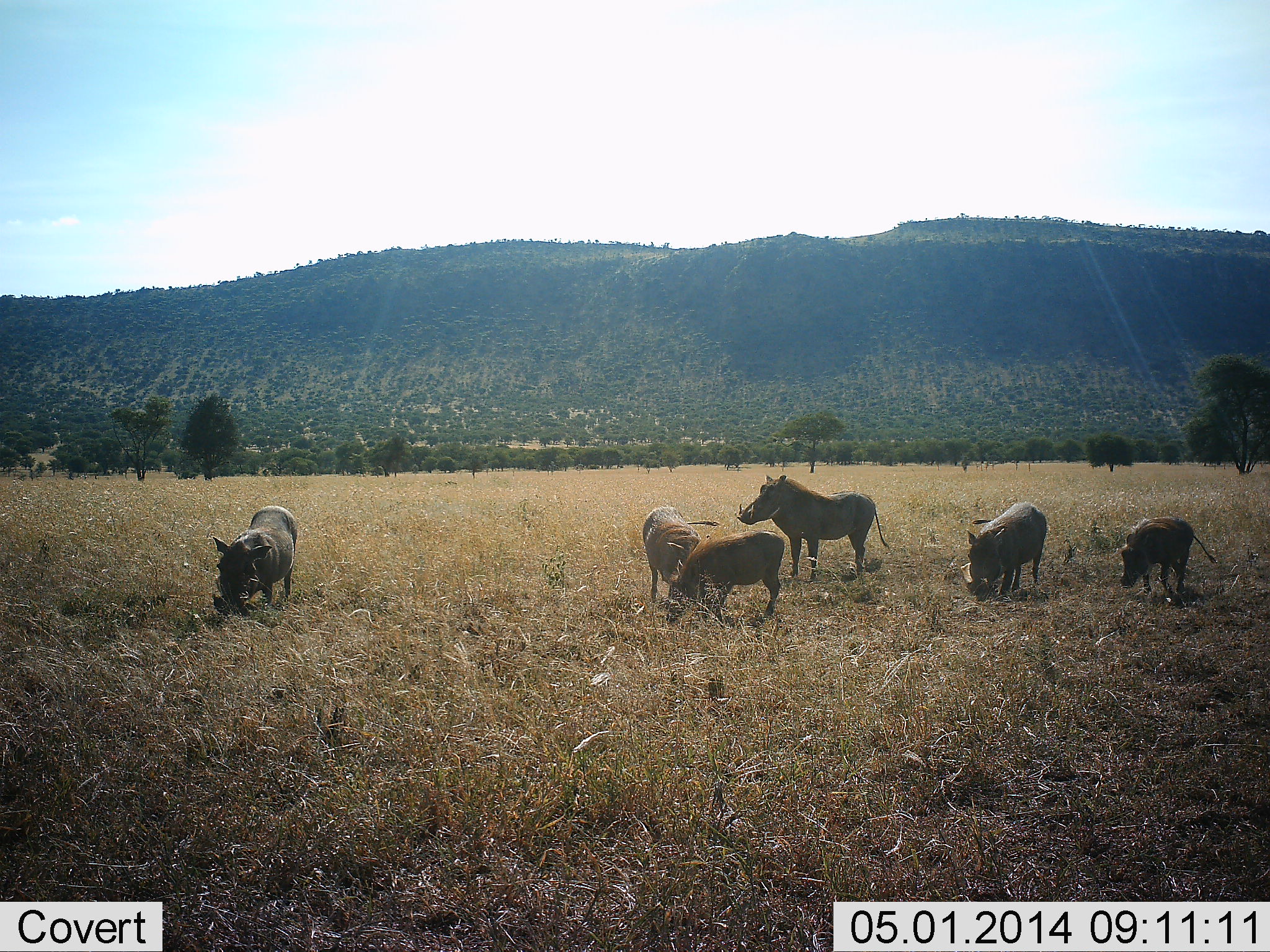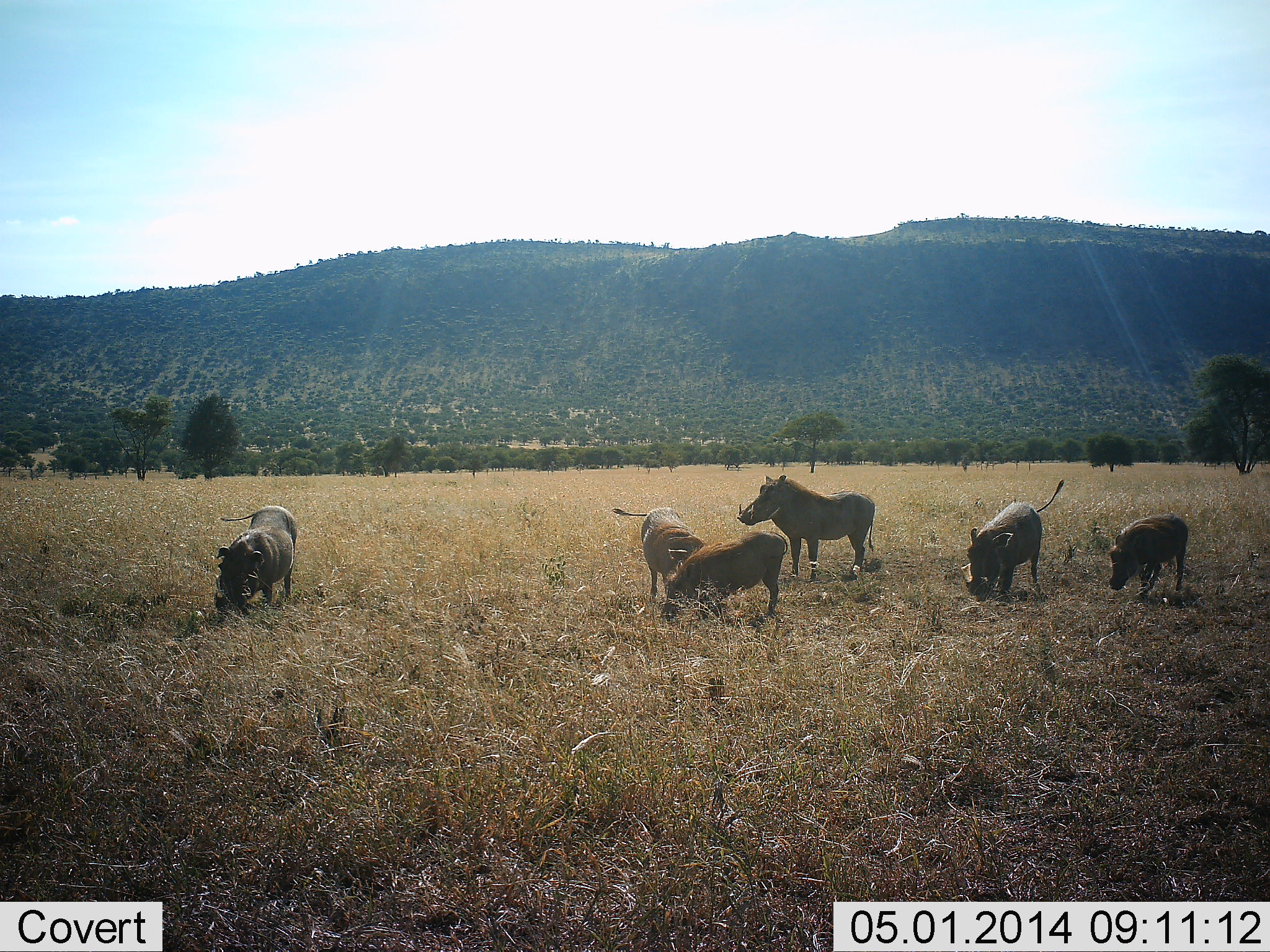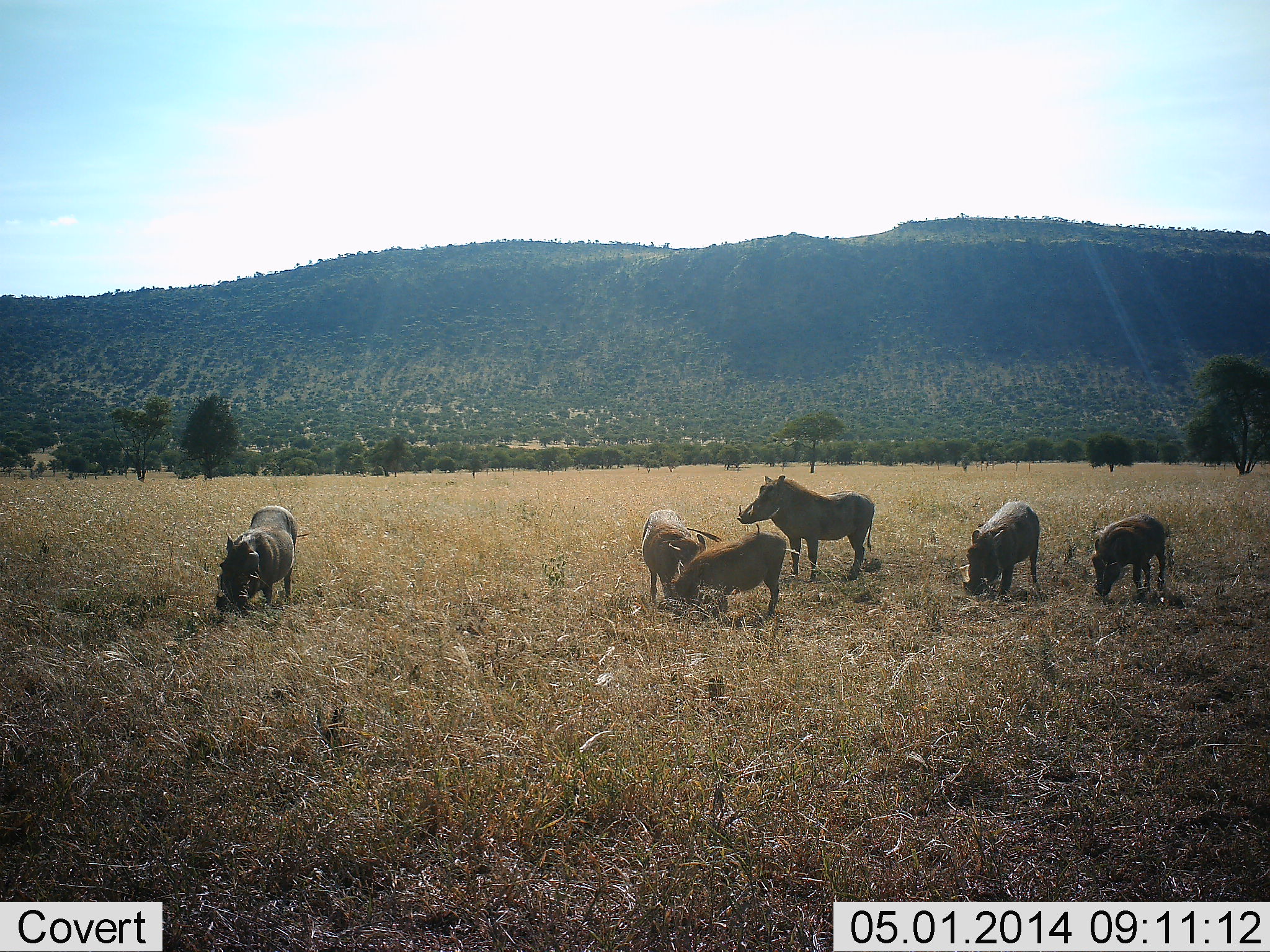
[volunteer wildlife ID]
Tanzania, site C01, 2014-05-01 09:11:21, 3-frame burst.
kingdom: Animalia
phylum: Chordata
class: Mammalia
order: Artiodactyla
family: Suidae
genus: Phacochoerus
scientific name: Phacochoerus africanus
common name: warthog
Warthog (Phacochoerus africanus), count 6. Behavior (volunteer vote fractions): standing 60%, resting 0%, moving 0%, interacting 0%. Young present (vote fraction): 30%. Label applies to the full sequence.